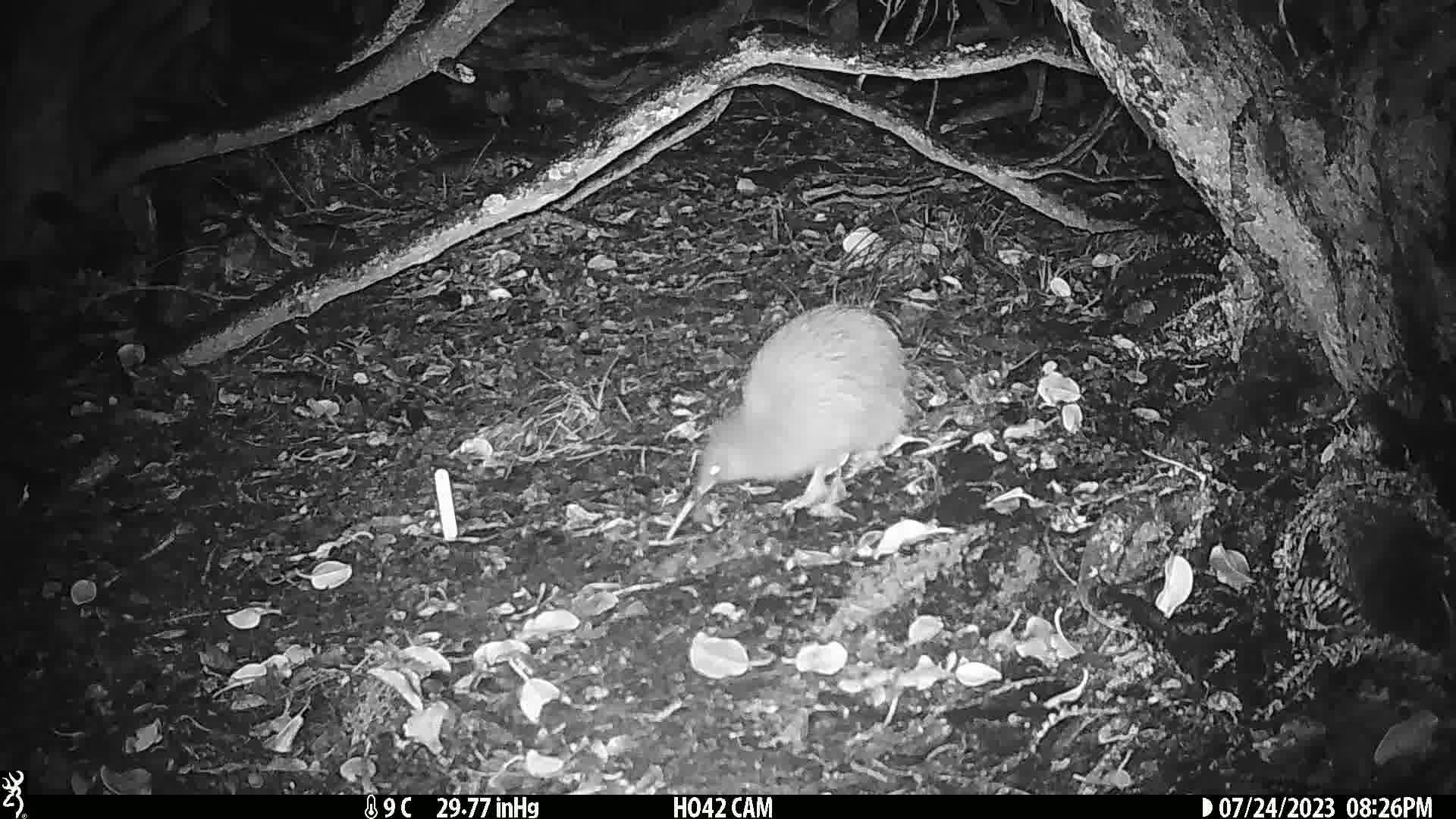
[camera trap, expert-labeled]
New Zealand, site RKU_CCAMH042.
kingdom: Animalia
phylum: Chordata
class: Aves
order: Apterygiformes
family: Apterygidae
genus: Apteryx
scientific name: Apteryx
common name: kiwi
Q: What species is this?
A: Kiwi (Apteryx).